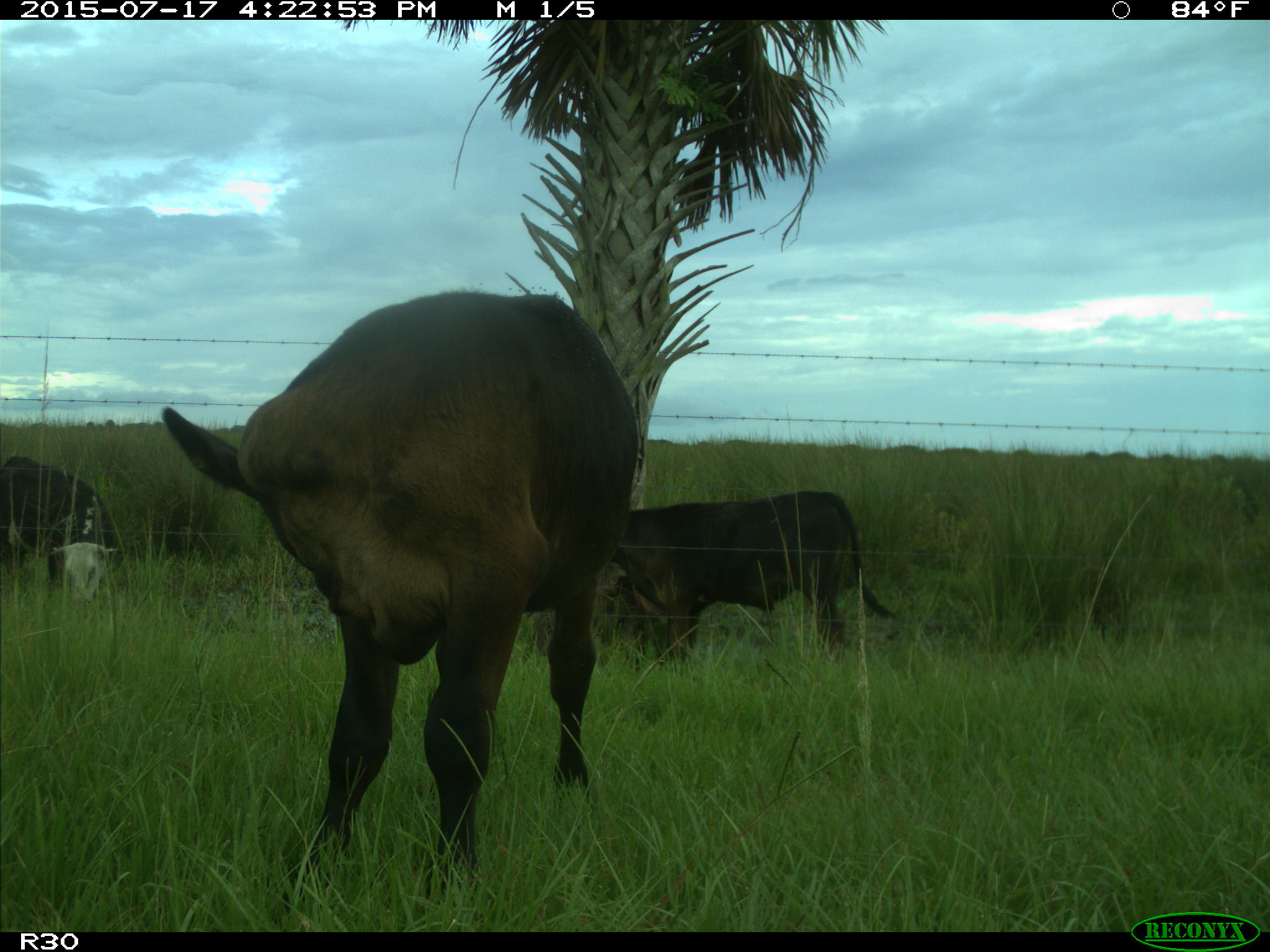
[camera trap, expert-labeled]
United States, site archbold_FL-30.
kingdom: Animalia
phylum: Chordata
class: Mammalia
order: Artiodactyla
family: Bovidae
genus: Bos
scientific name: Bos taurus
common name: domestic cow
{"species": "Bos taurus (domestic cow)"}